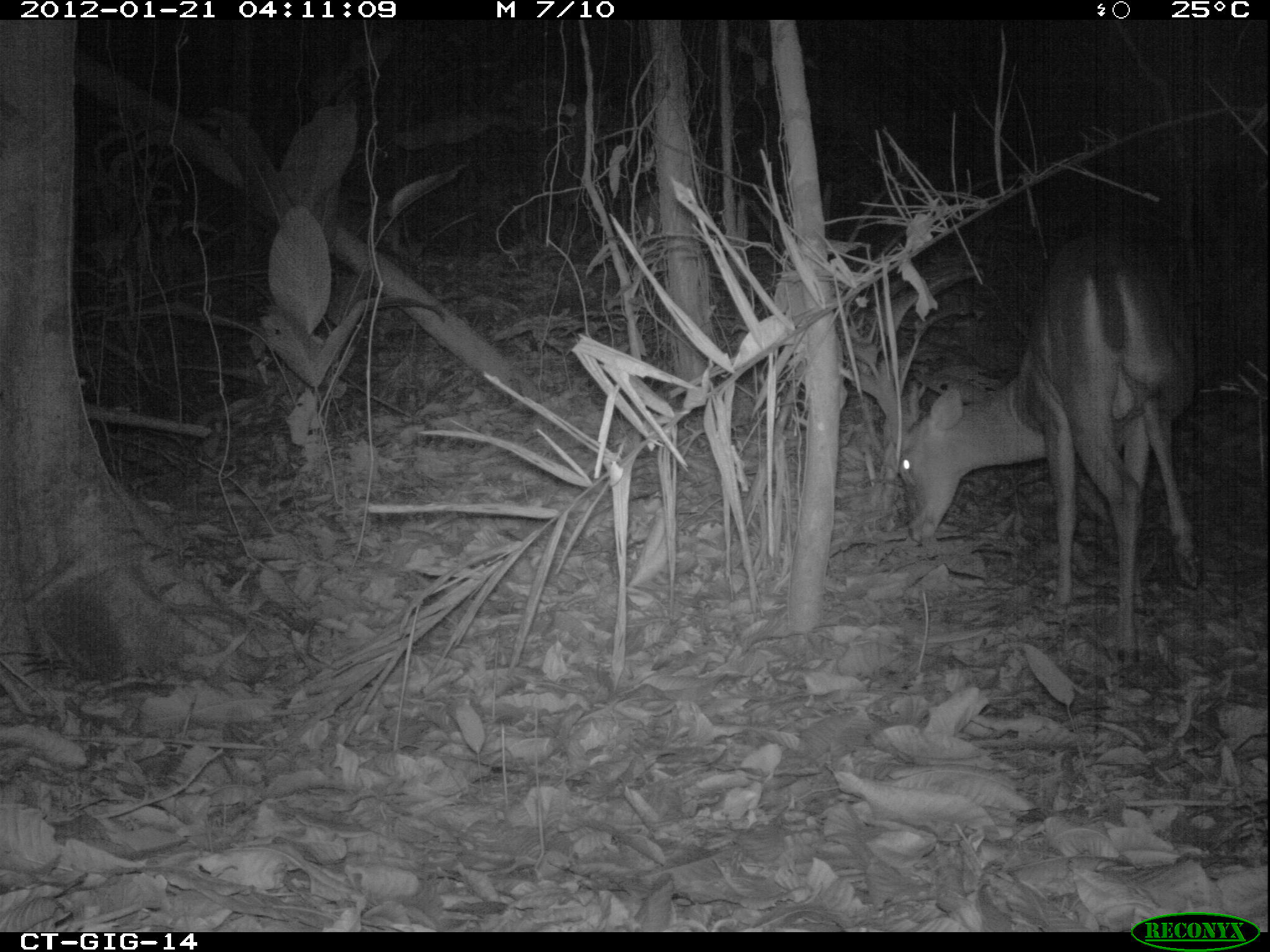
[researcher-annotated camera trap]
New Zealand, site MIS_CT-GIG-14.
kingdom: Animalia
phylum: Chordata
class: Mammalia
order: Artiodactyla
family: Cervidae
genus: Odocoileus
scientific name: Odocoileus virginianus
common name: white-tailed deer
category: white tailed deer